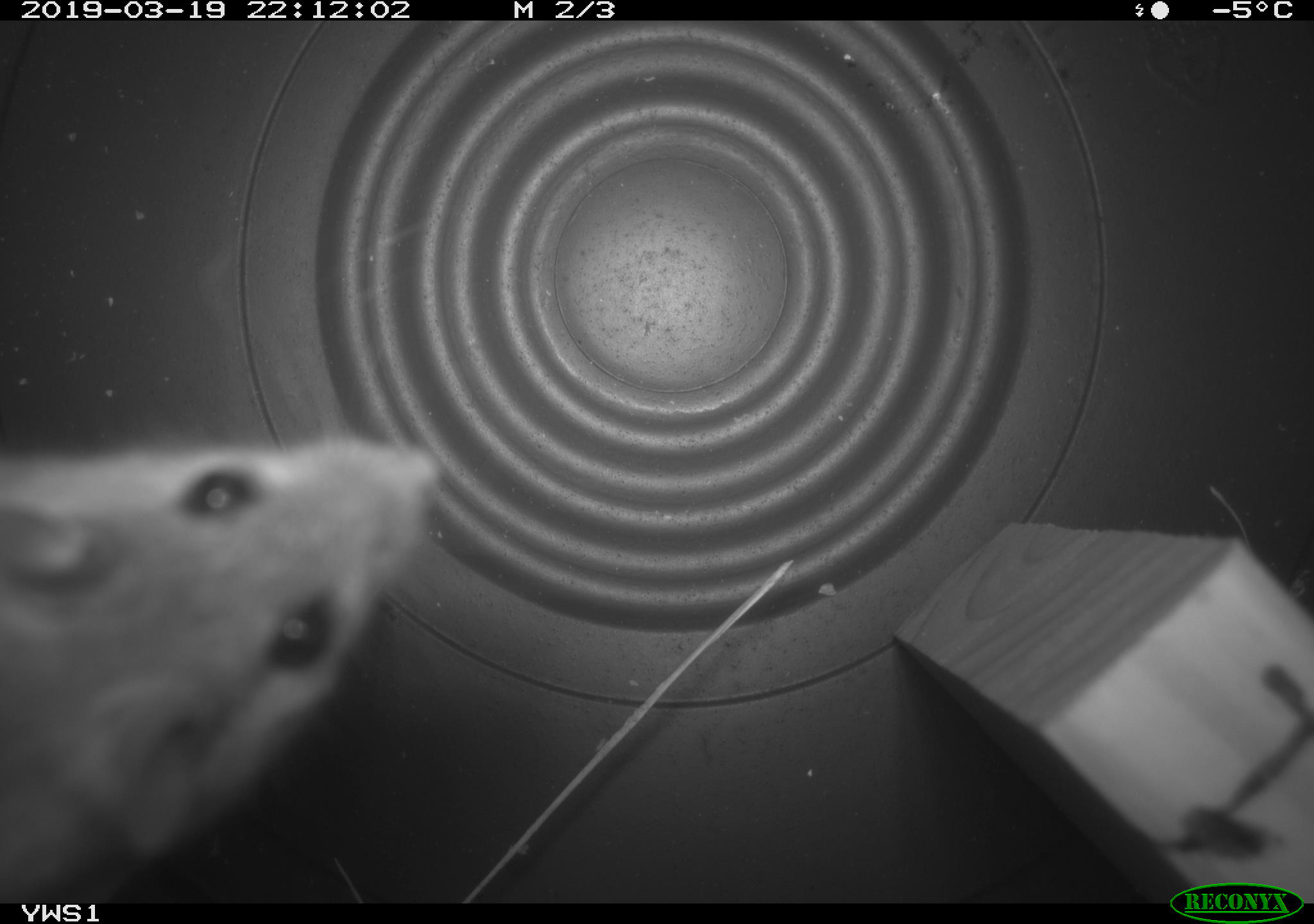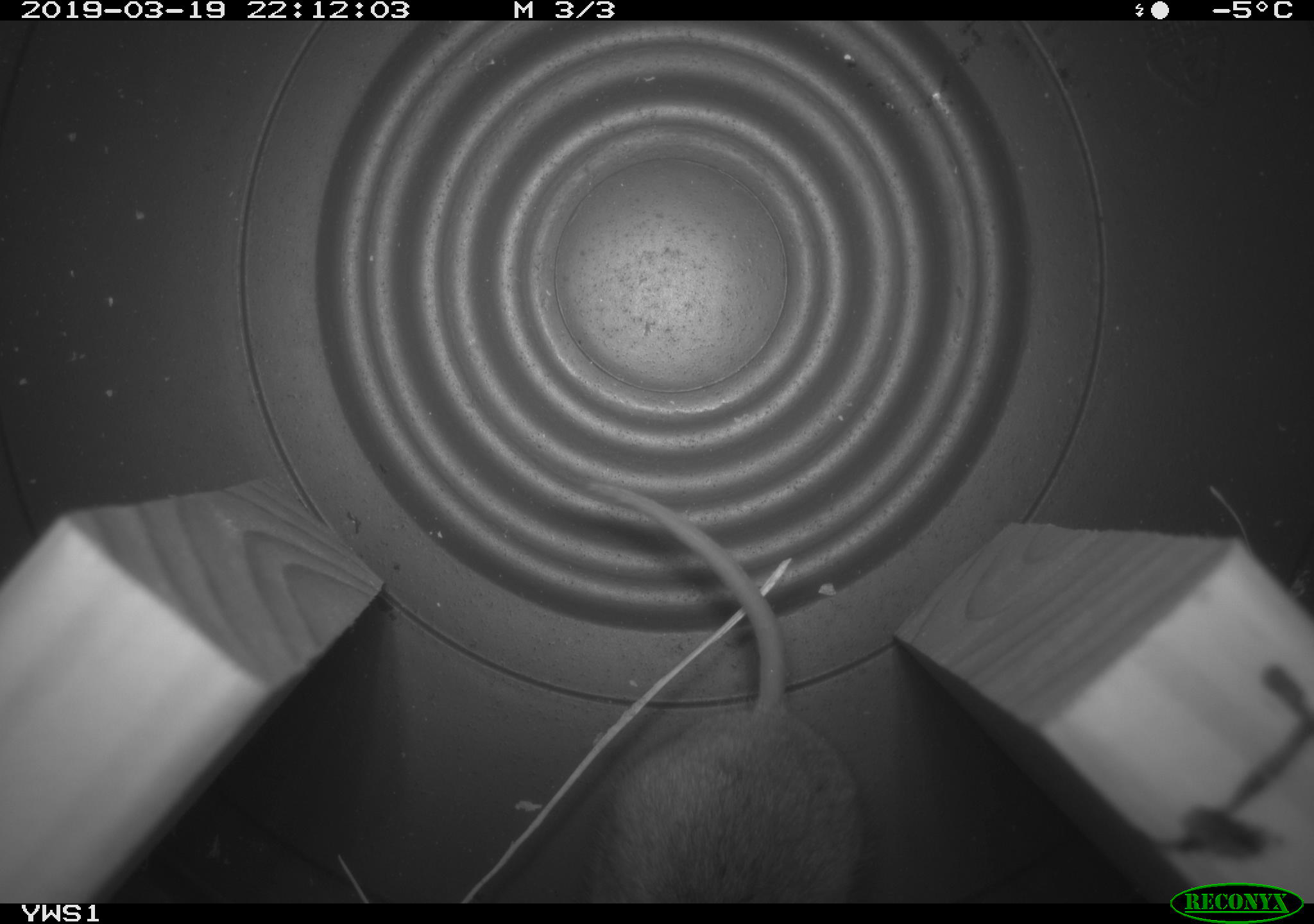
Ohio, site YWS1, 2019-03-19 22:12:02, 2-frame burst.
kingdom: Animalia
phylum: Chordata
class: Mammalia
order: Rodentia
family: Cricetidae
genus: Peromyscus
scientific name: Peromyscus leucopus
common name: white-footed mouse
White-footed mouse (Peromyscus leucopus).